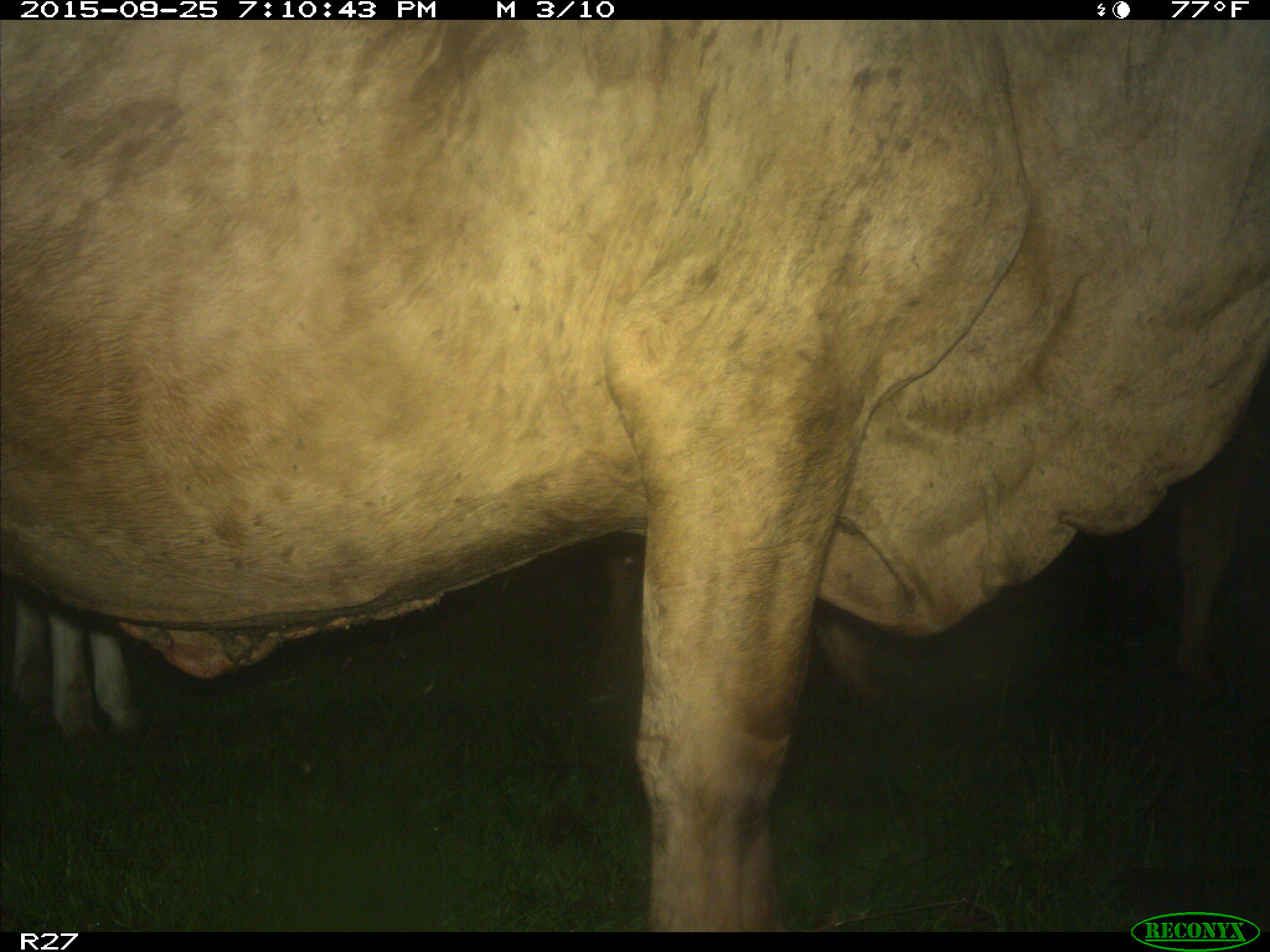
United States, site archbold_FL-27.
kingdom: Animalia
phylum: Chordata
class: Mammalia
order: Artiodactyla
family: Bovidae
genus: Bos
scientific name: Bos taurus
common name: domestic cow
Bos taurus (domestic cow).